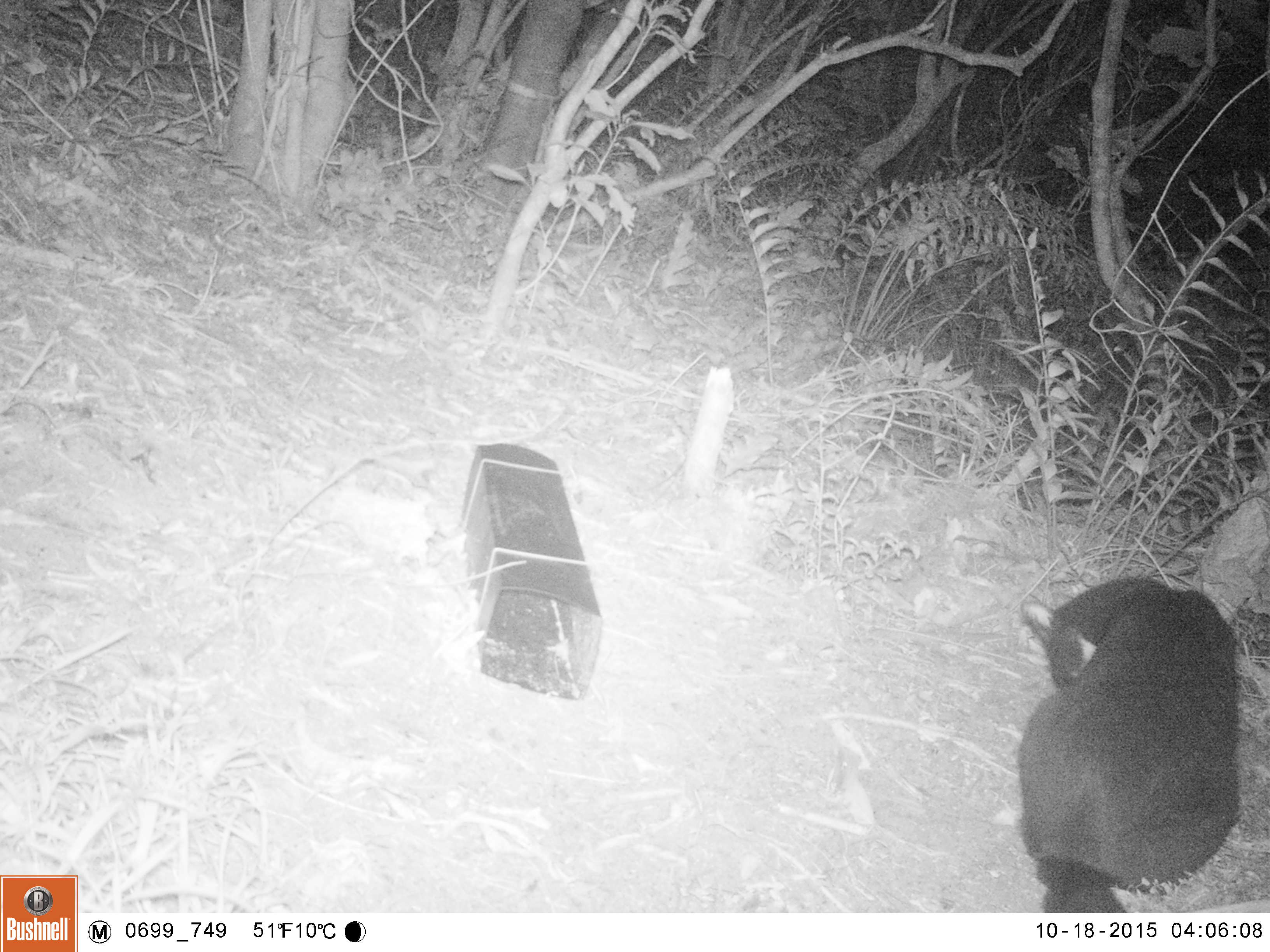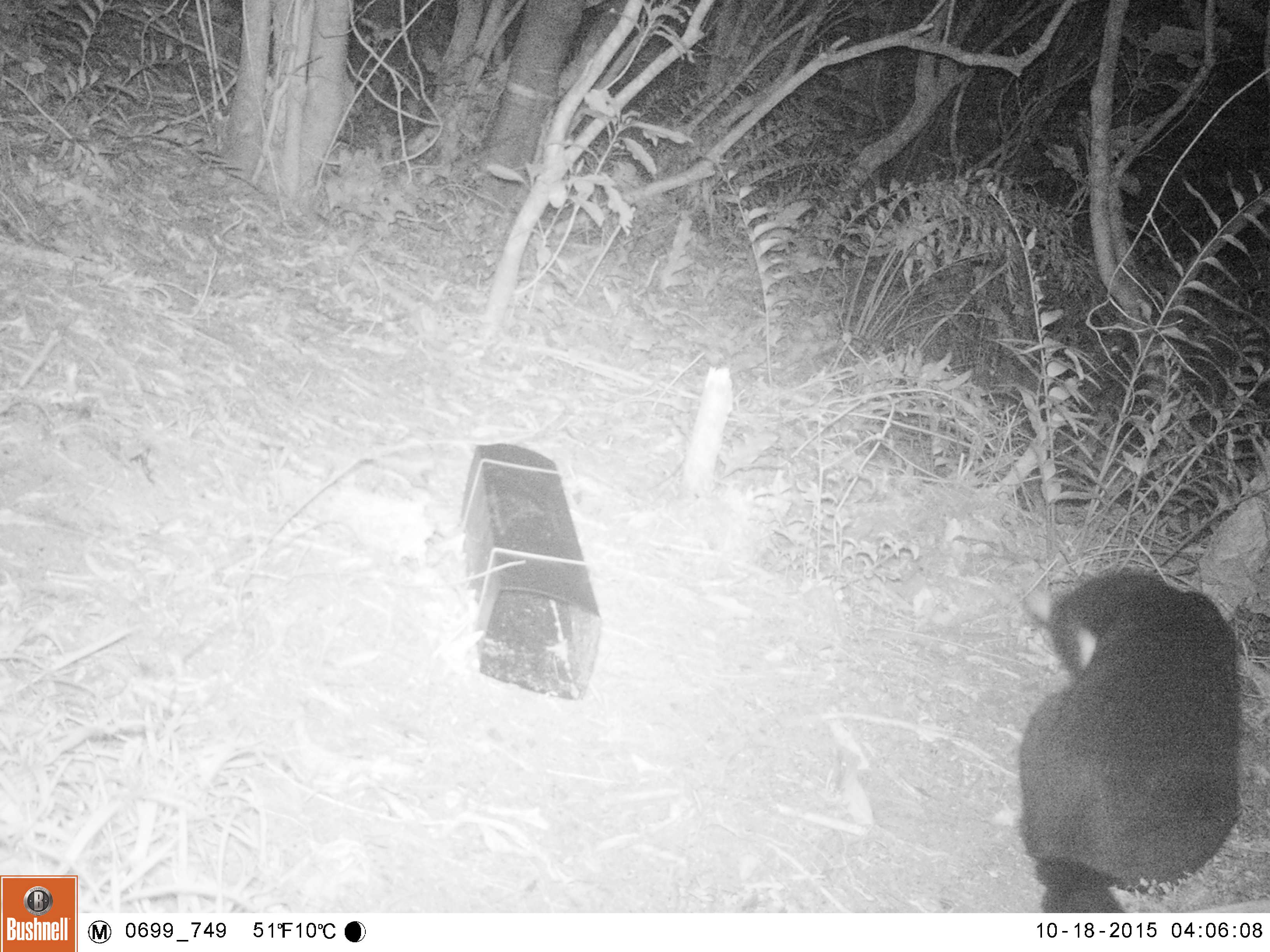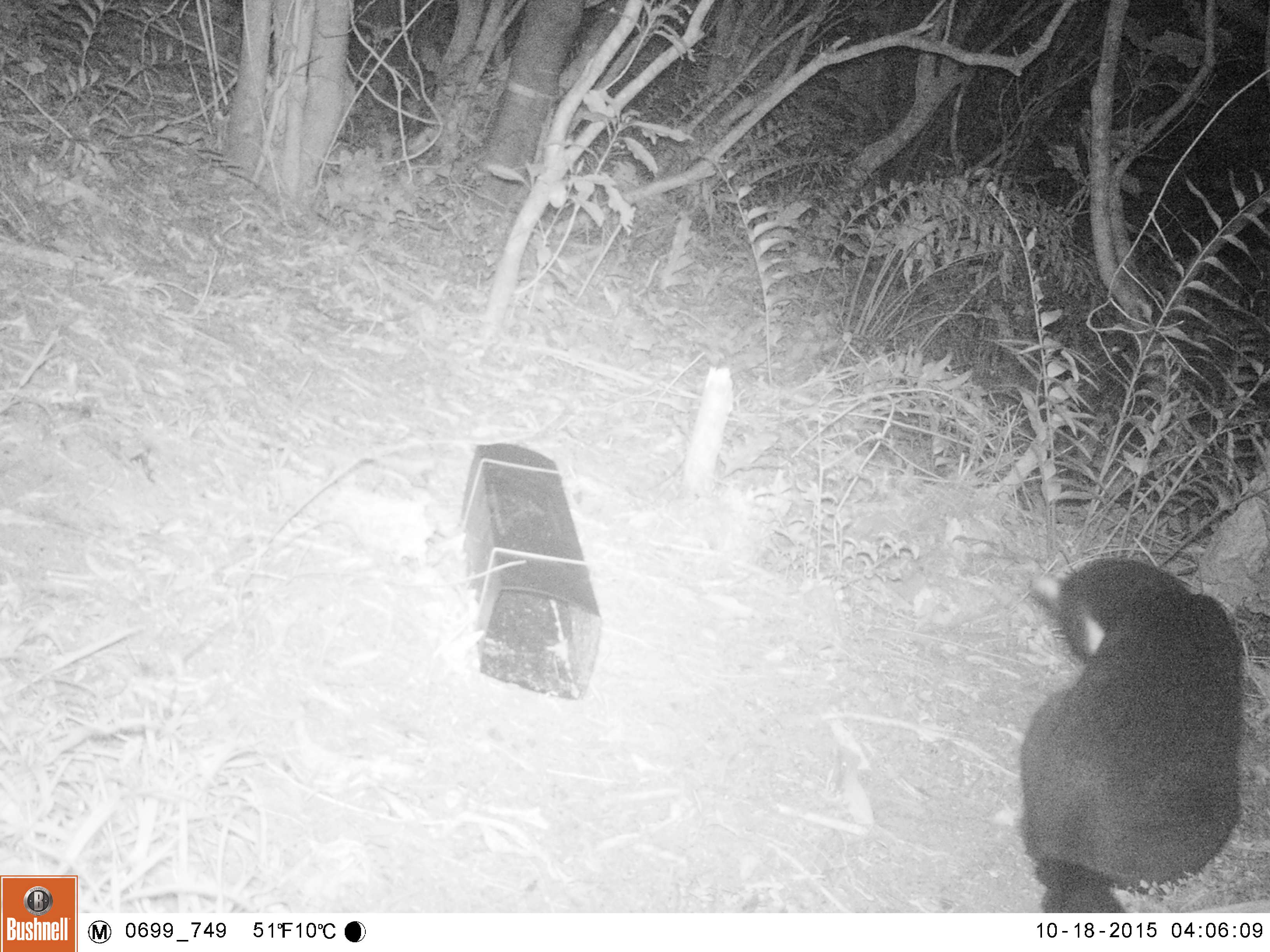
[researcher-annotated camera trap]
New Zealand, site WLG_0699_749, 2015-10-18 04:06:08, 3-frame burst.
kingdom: Animalia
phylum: Chordata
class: Mammalia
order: Carnivora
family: Felidae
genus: Felis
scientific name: Felis catus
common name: domestic cat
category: cat